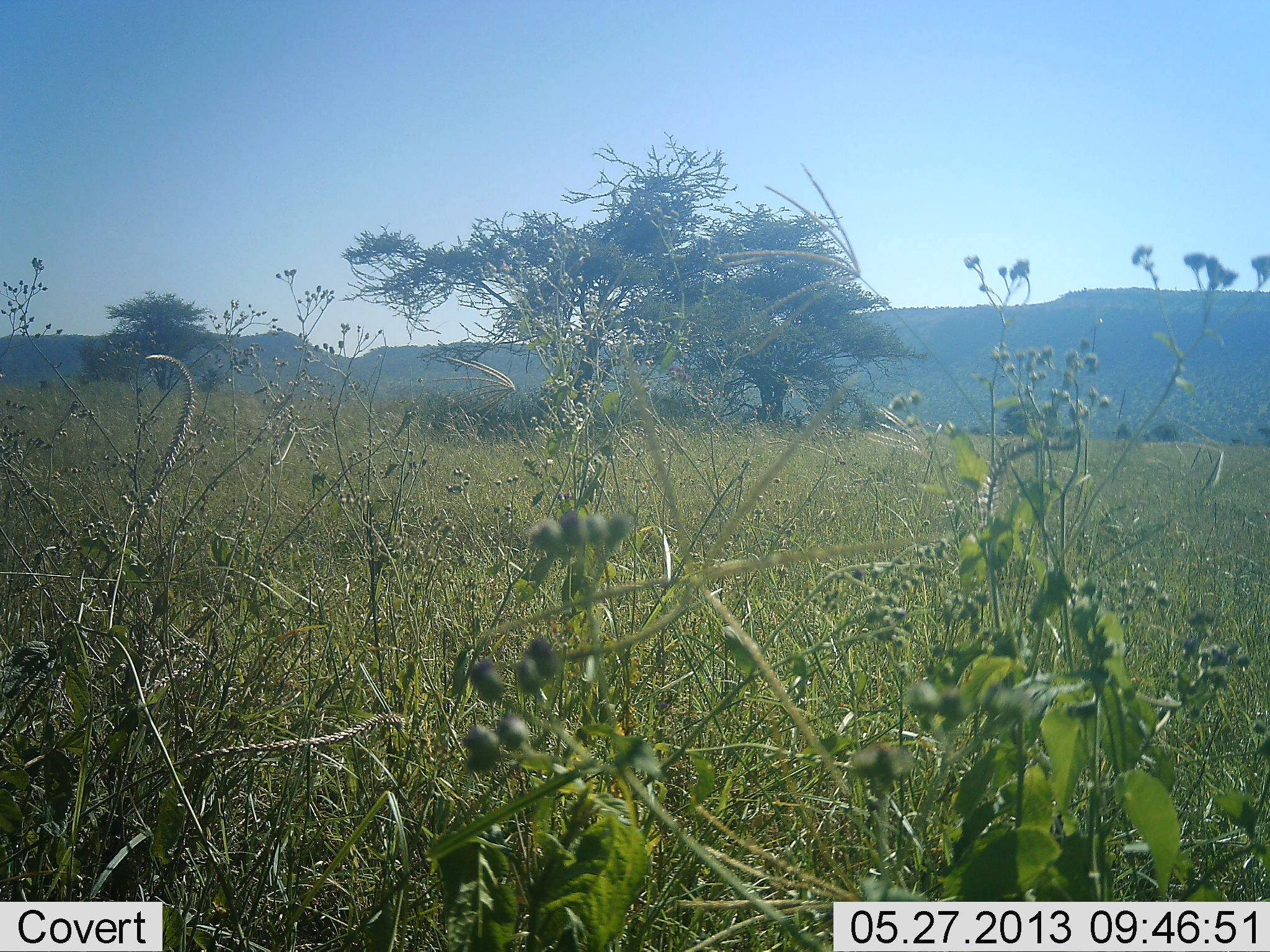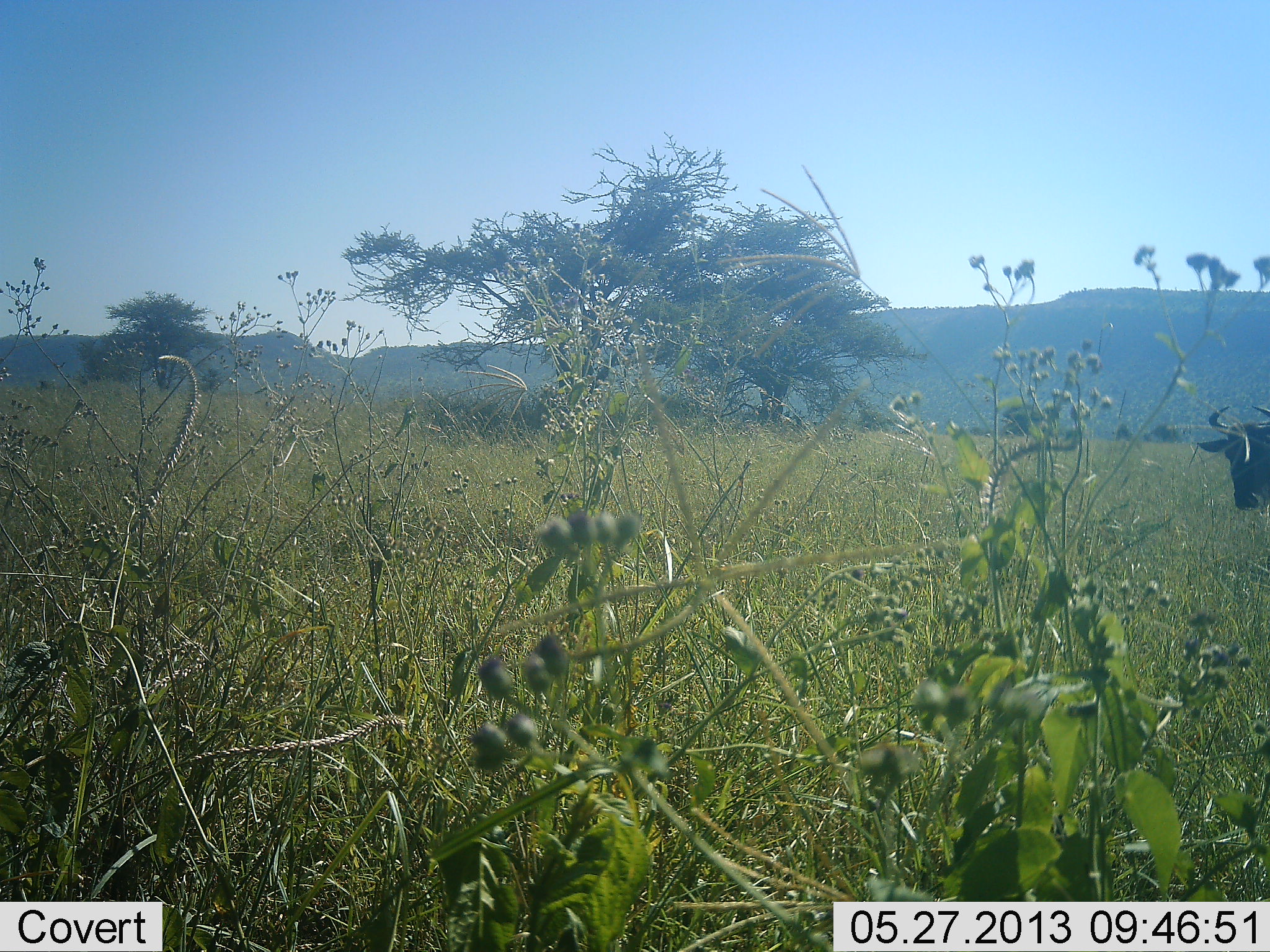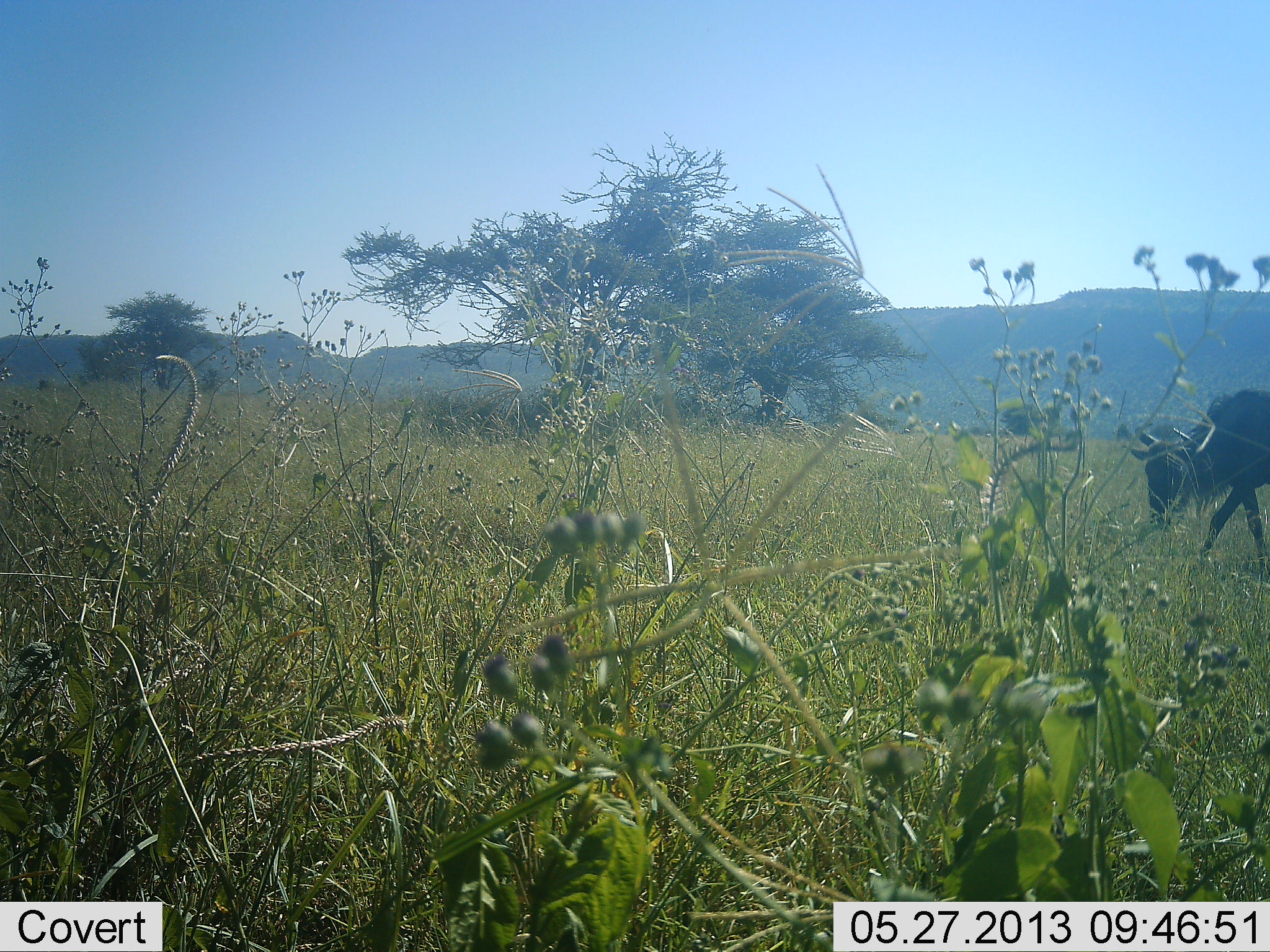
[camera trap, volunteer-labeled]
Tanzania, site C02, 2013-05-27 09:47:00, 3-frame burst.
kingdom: Animalia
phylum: Chordata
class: Mammalia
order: Artiodactyla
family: Bovidae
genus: Connochaetes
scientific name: Connochaetes taurinus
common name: blue wildebeest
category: wildebeest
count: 1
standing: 14%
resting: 0%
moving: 86%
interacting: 0%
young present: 0%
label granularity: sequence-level